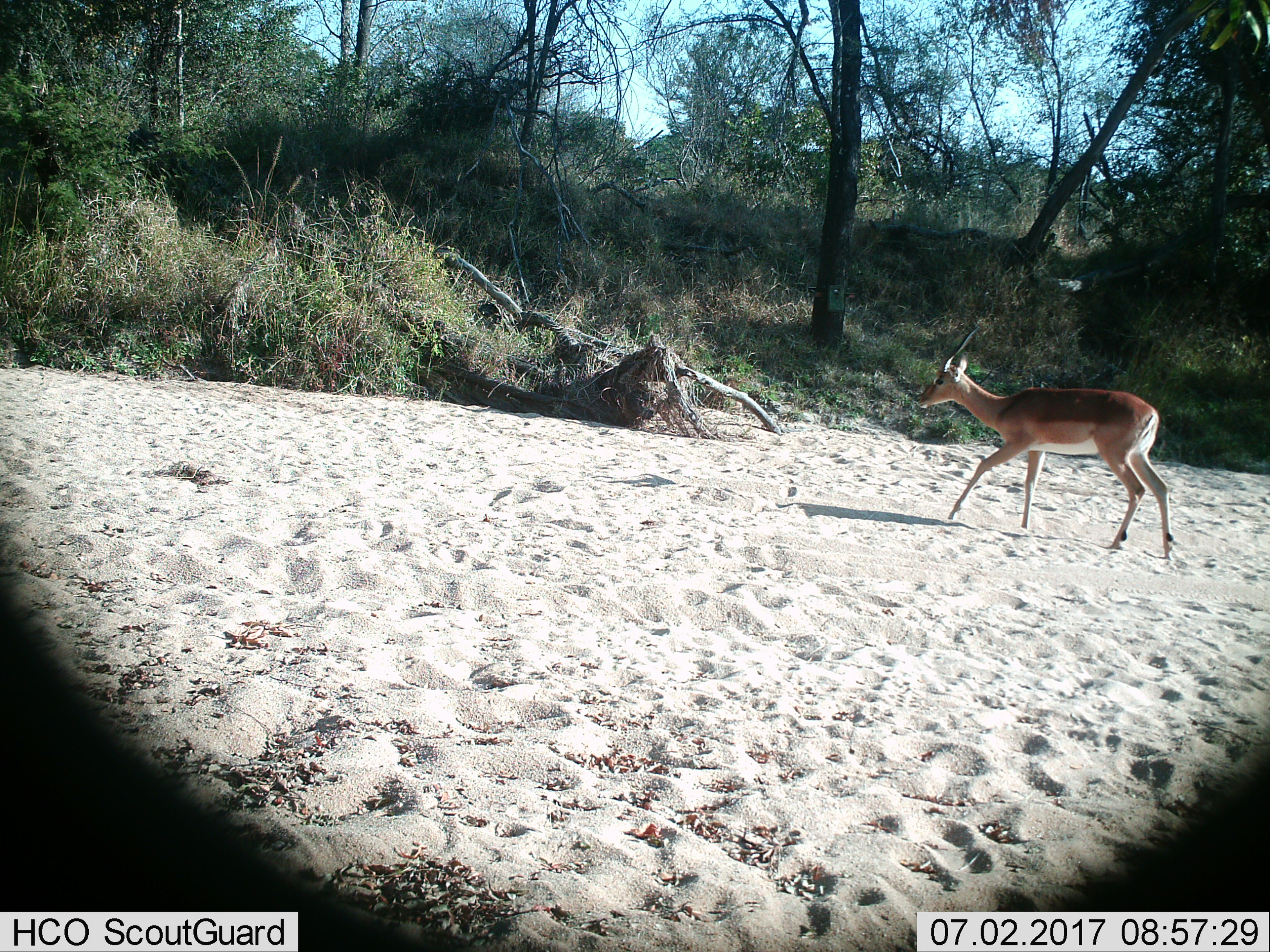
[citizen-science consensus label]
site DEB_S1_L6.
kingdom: Animalia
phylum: Chordata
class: Mammalia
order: Artiodactyla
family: Bovidae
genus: Aepyceros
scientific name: Aepyceros melampus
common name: impala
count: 1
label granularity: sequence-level